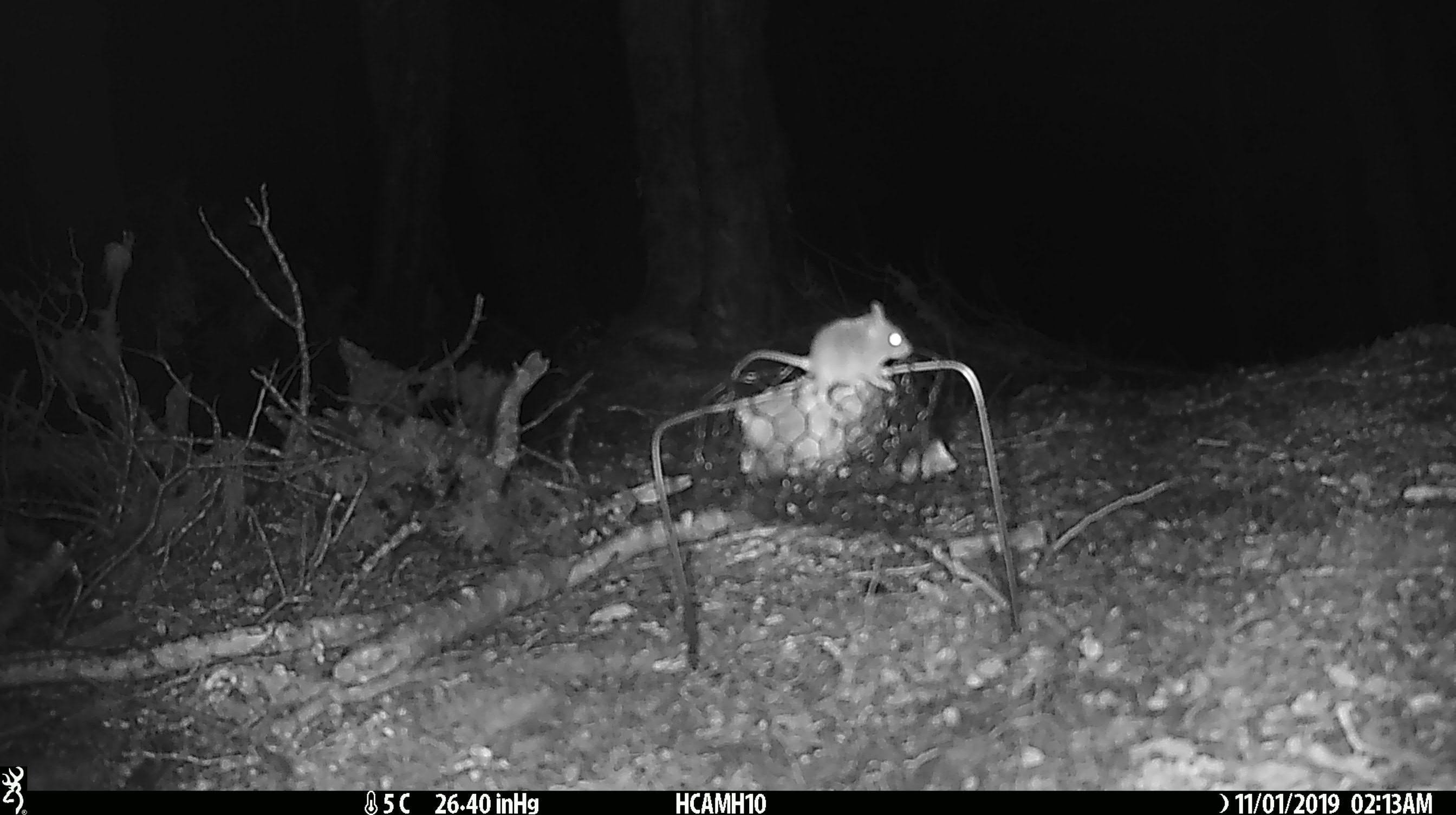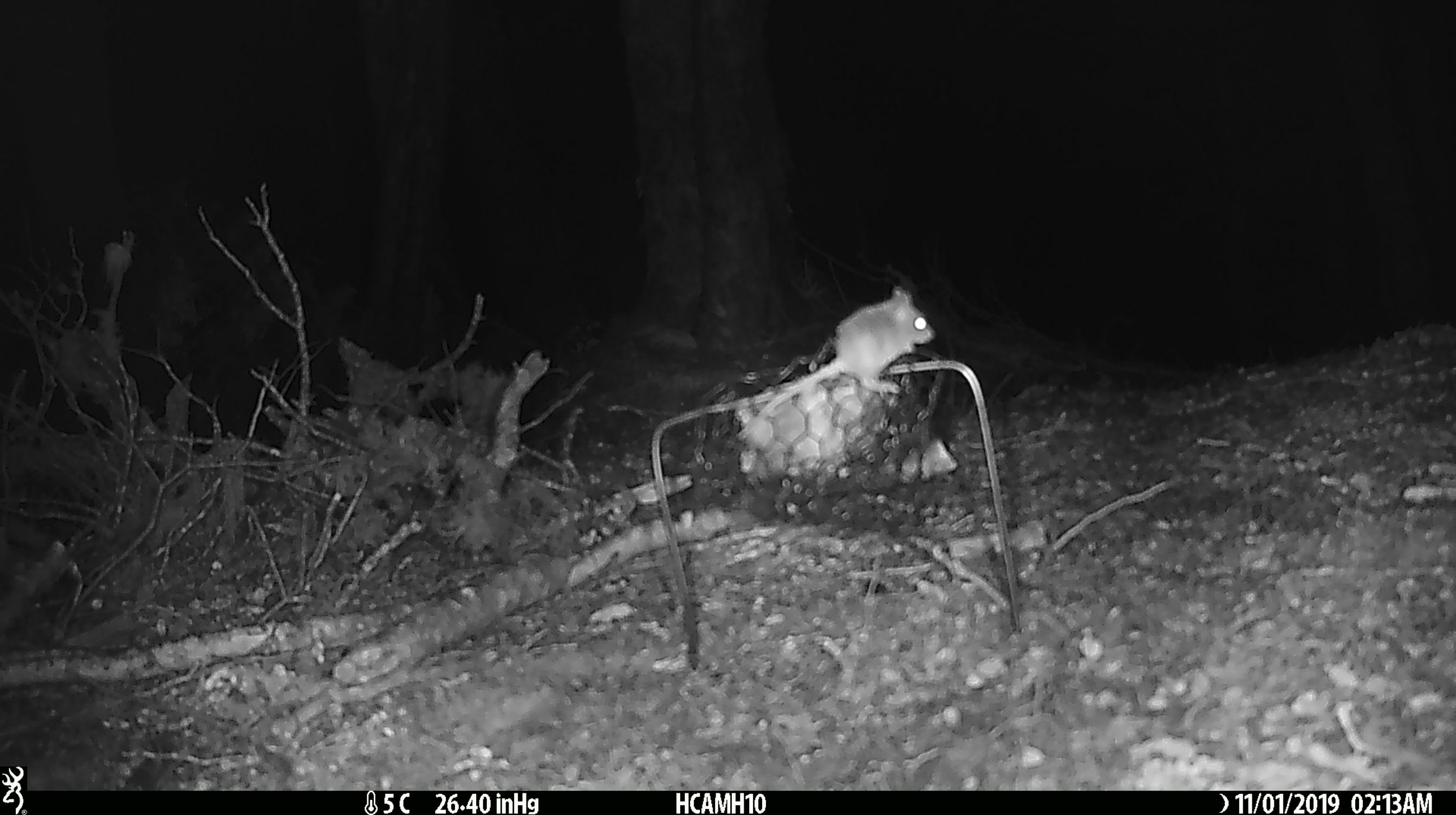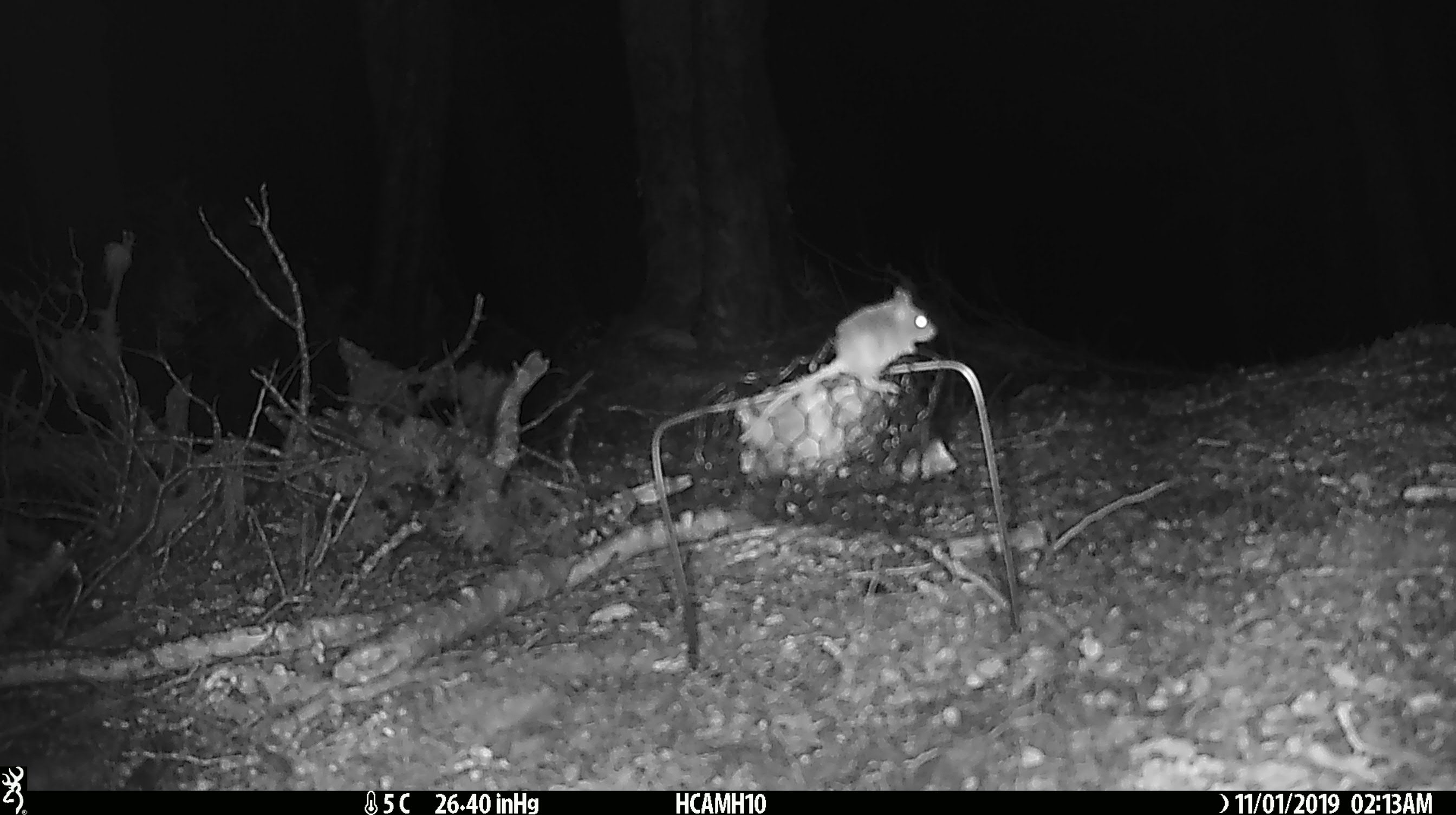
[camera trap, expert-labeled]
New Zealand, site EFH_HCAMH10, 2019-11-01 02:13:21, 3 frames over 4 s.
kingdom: Animalia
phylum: Chordata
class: Mammalia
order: Rodentia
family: Muridae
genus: Mus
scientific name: Mus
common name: mouse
Mouse (Mus).